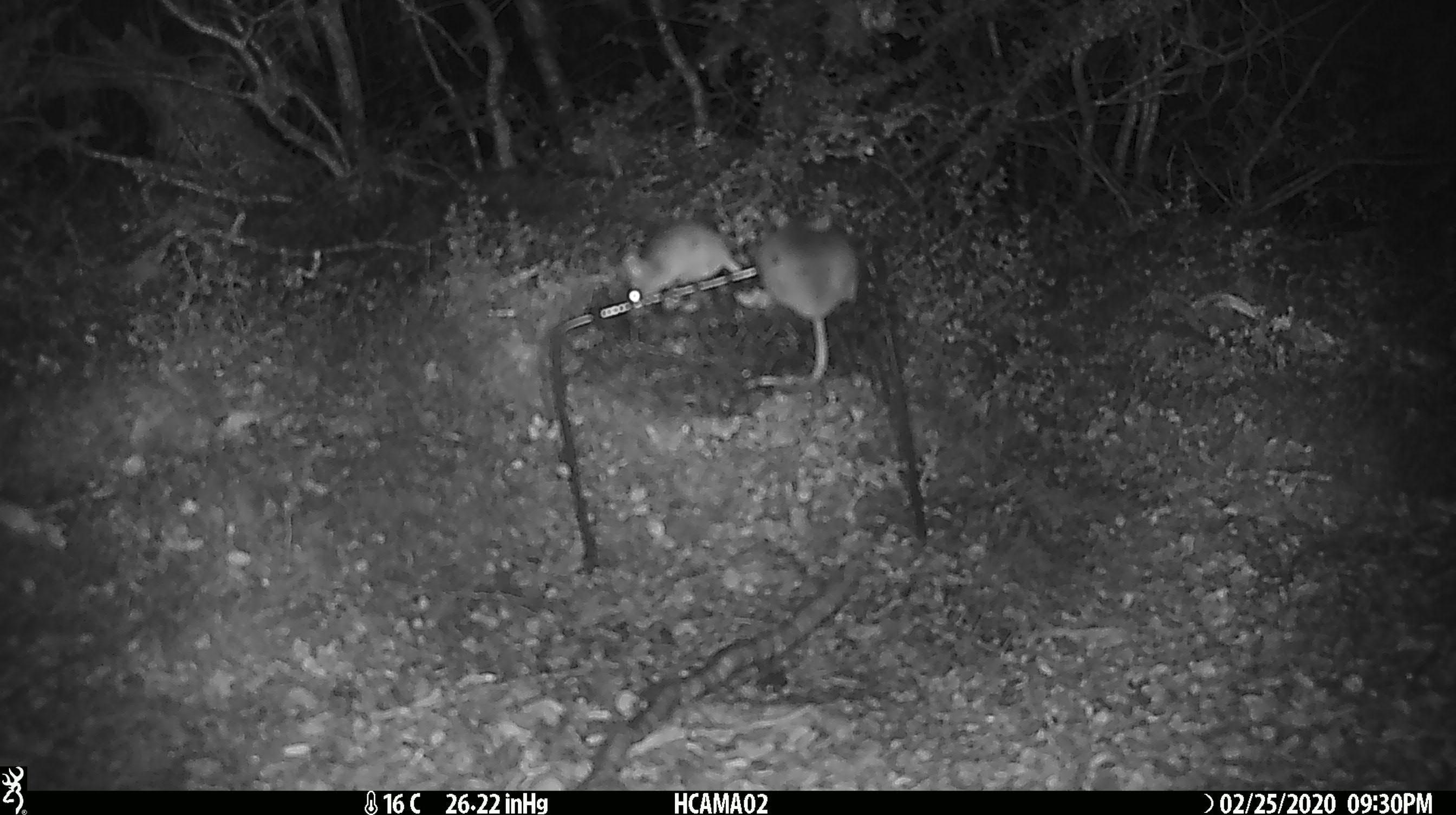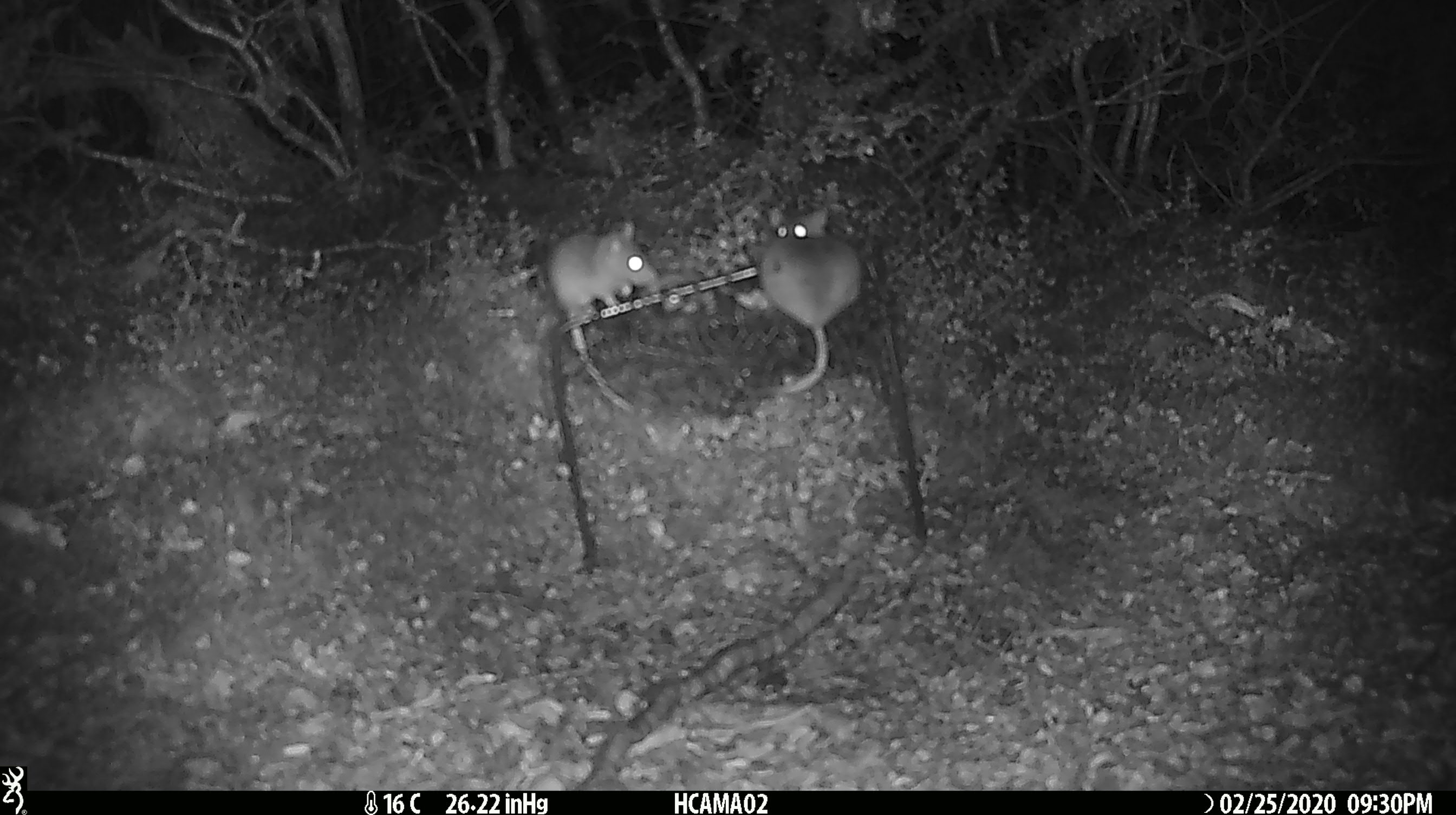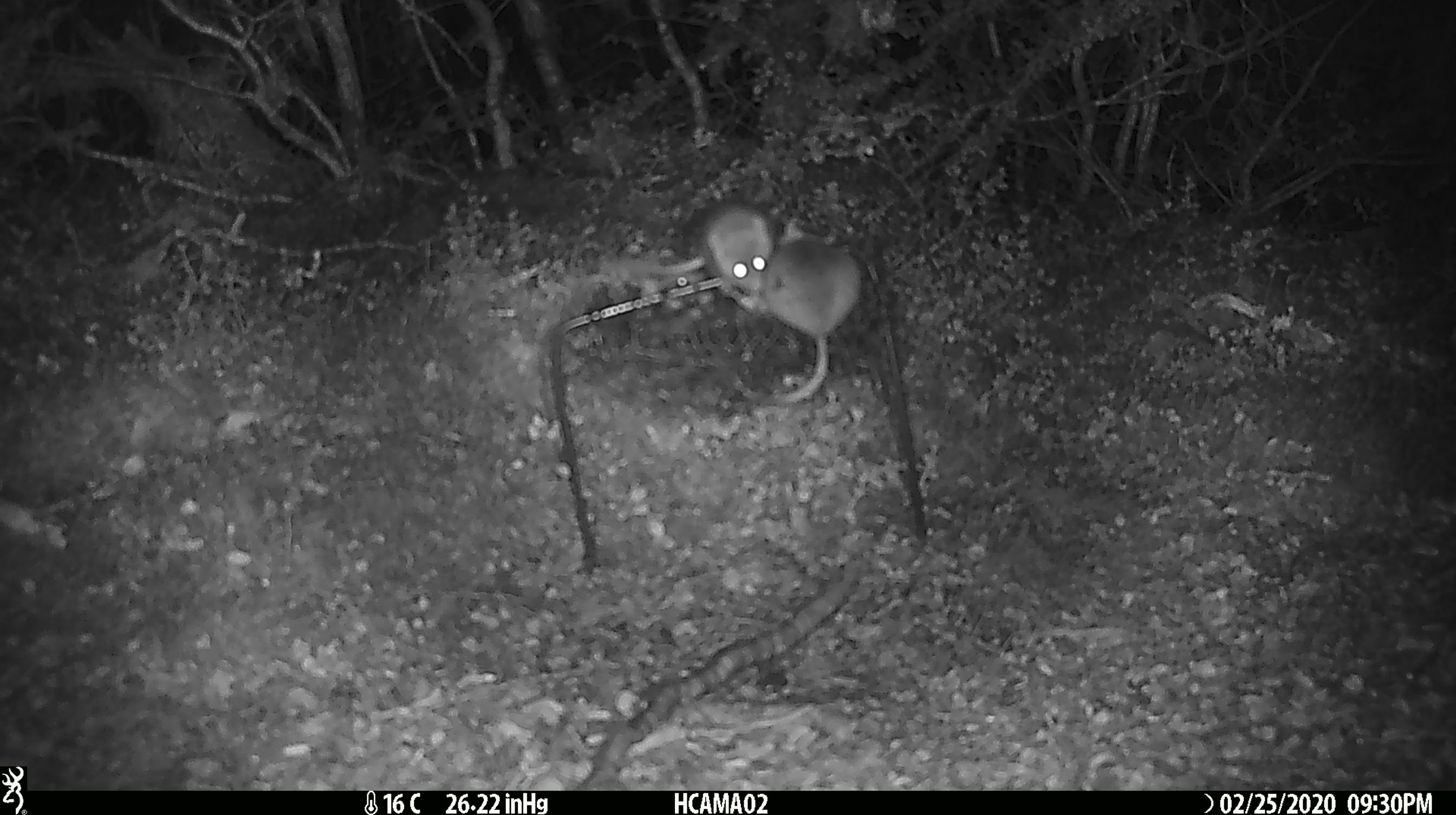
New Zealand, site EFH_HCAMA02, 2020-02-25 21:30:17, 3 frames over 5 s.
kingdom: Animalia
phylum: Chordata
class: Mammalia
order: Rodentia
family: Muridae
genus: Mus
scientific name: Mus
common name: mouse